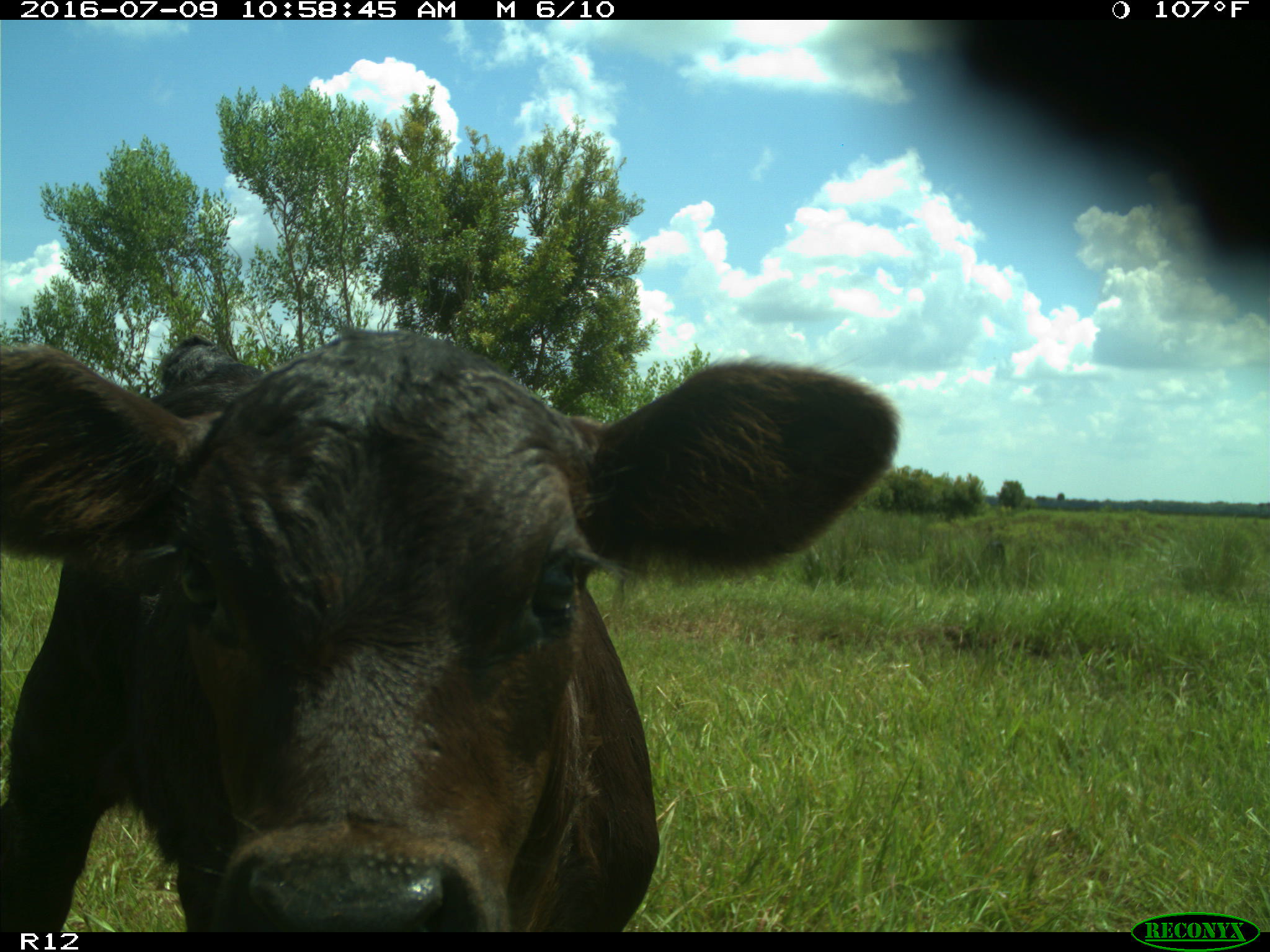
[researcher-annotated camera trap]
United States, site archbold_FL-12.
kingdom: Animalia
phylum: Chordata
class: Mammalia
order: Artiodactyla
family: Bovidae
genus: Bos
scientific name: Bos taurus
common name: domestic cow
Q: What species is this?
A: Bos taurus (domestic cow).